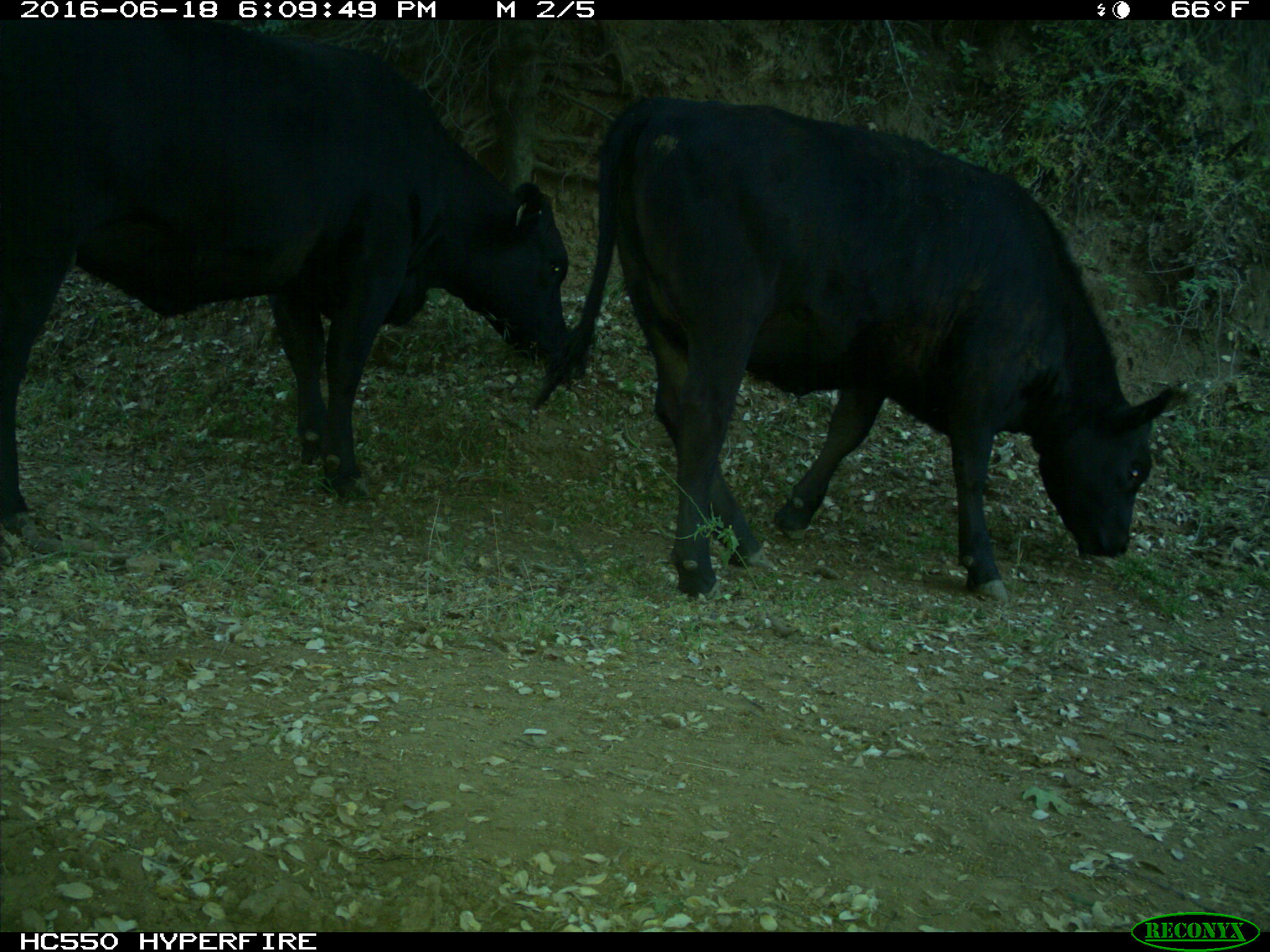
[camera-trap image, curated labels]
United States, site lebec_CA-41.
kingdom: Animalia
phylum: Chordata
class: Mammalia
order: Artiodactyla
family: Bovidae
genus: Bos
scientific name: Bos taurus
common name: domestic cow